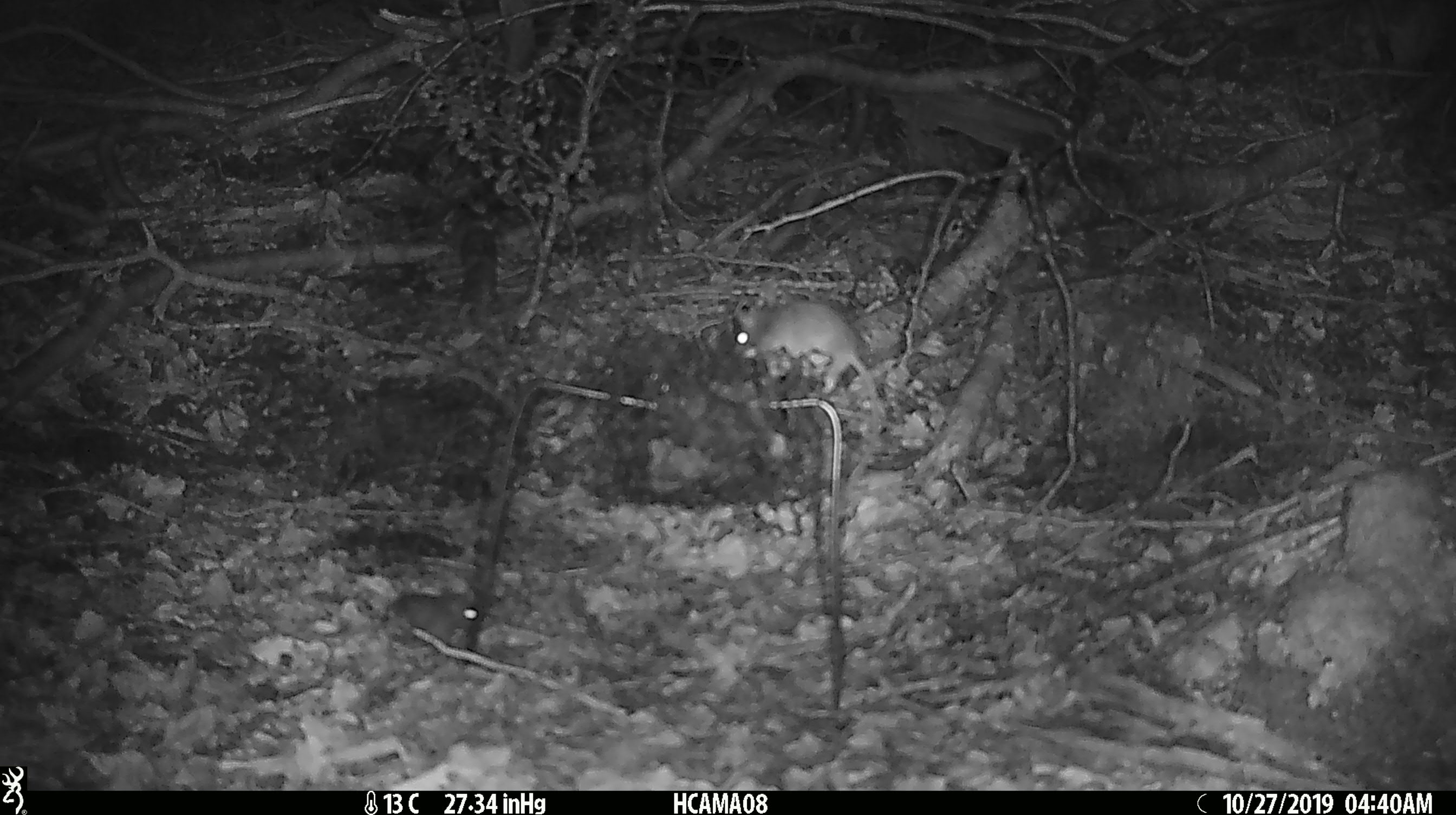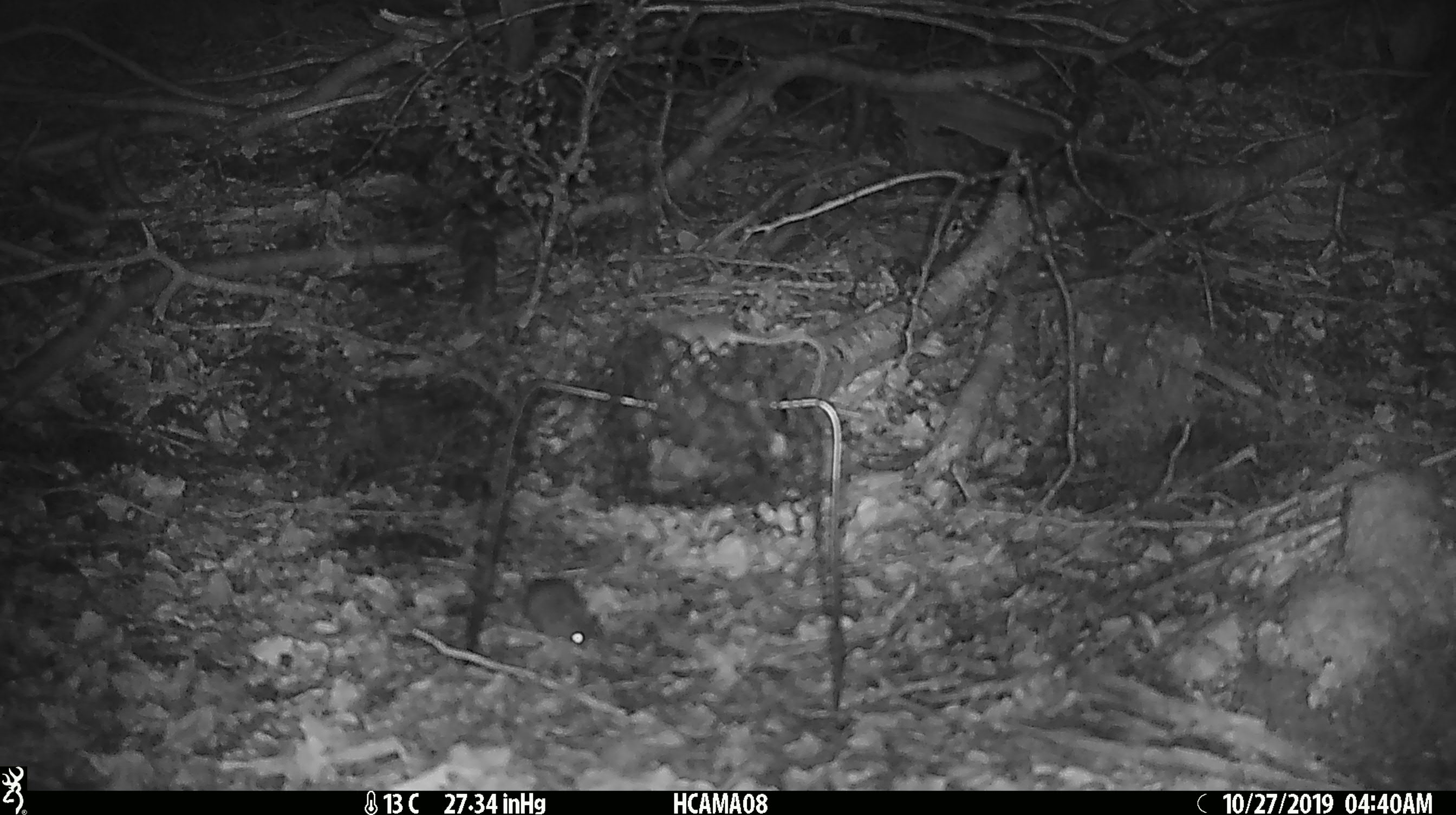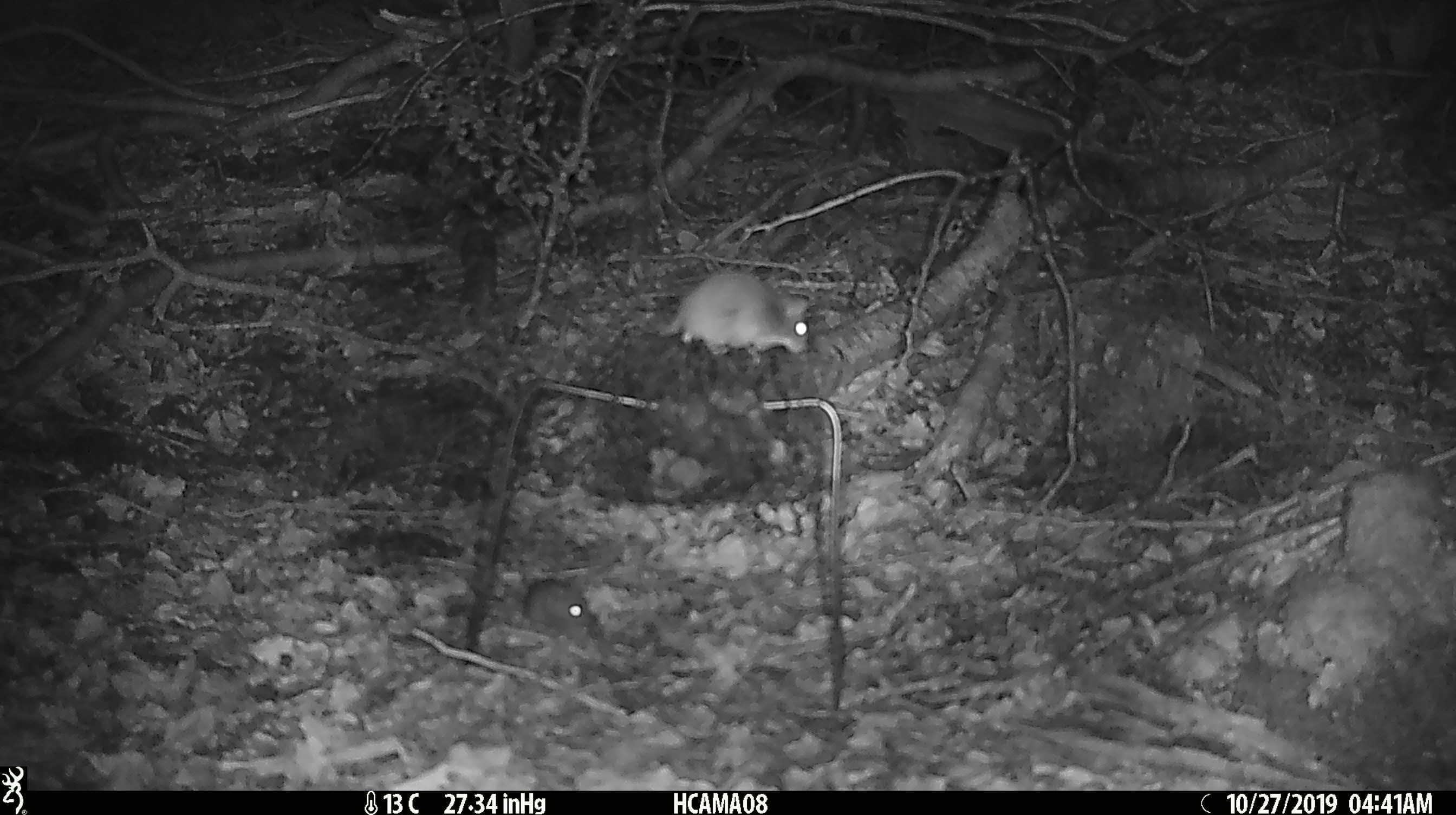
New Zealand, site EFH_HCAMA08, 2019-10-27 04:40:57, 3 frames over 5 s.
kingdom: Animalia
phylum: Chordata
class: Mammalia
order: Rodentia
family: Muridae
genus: Mus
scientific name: Mus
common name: mouse